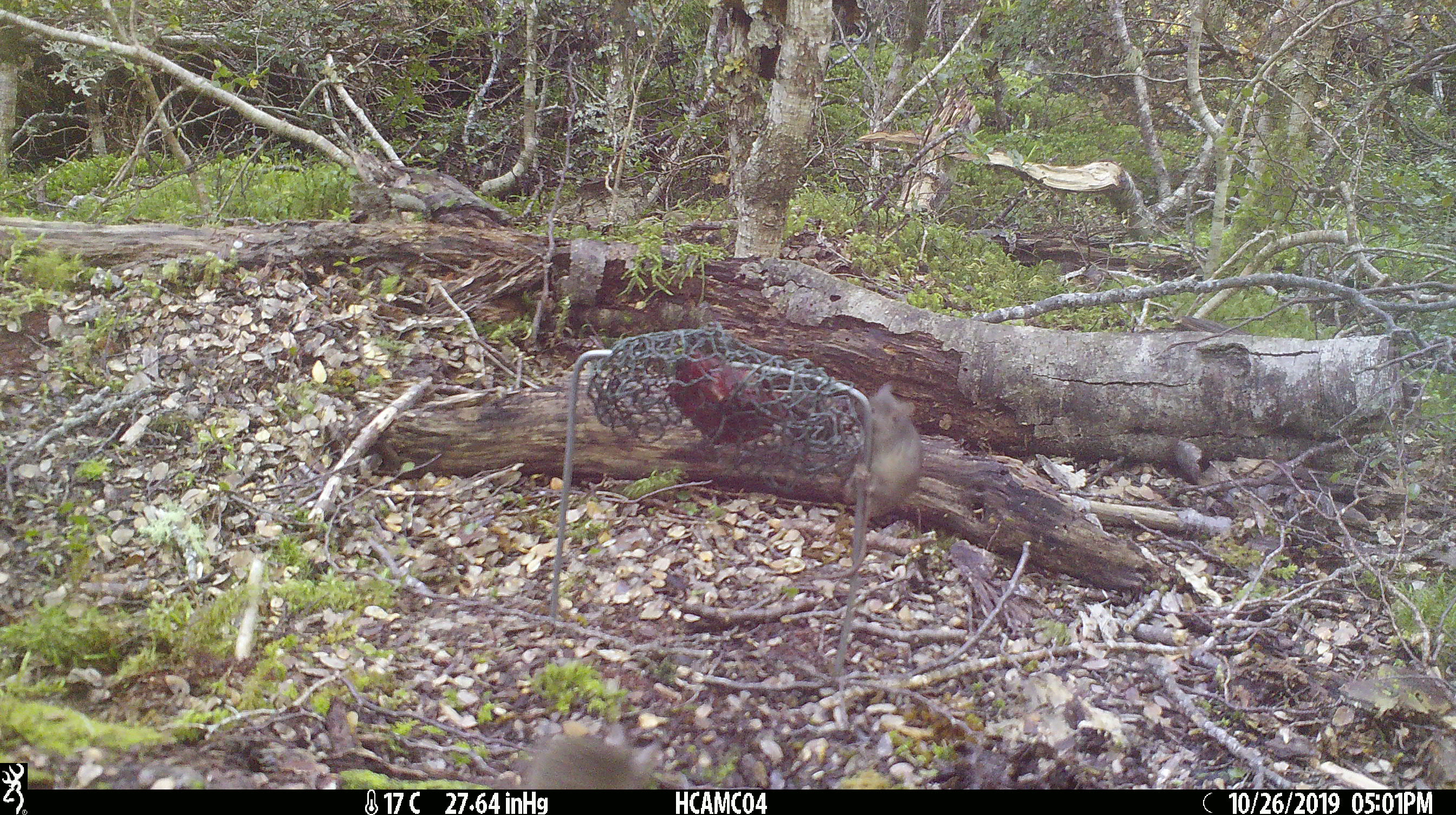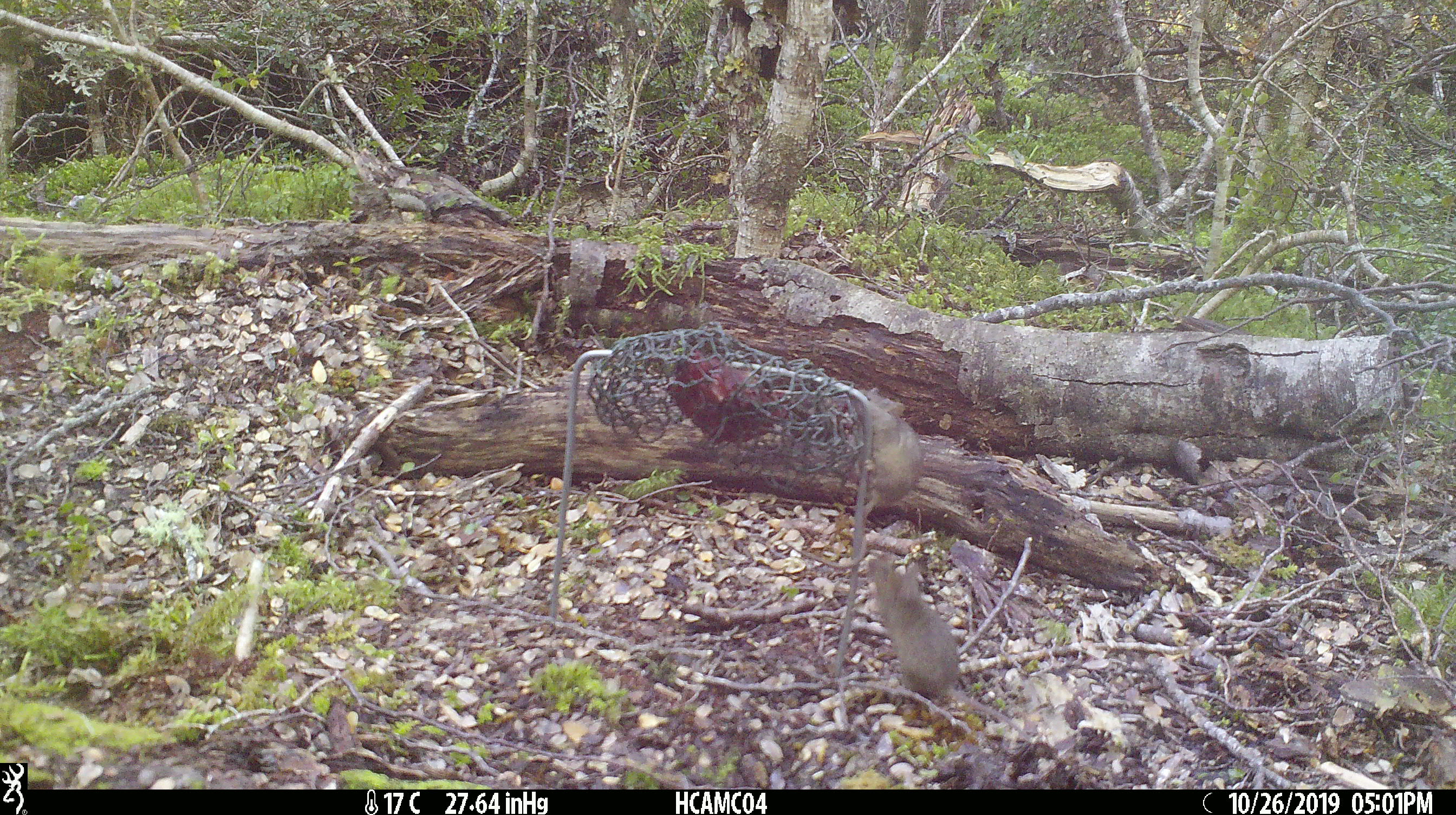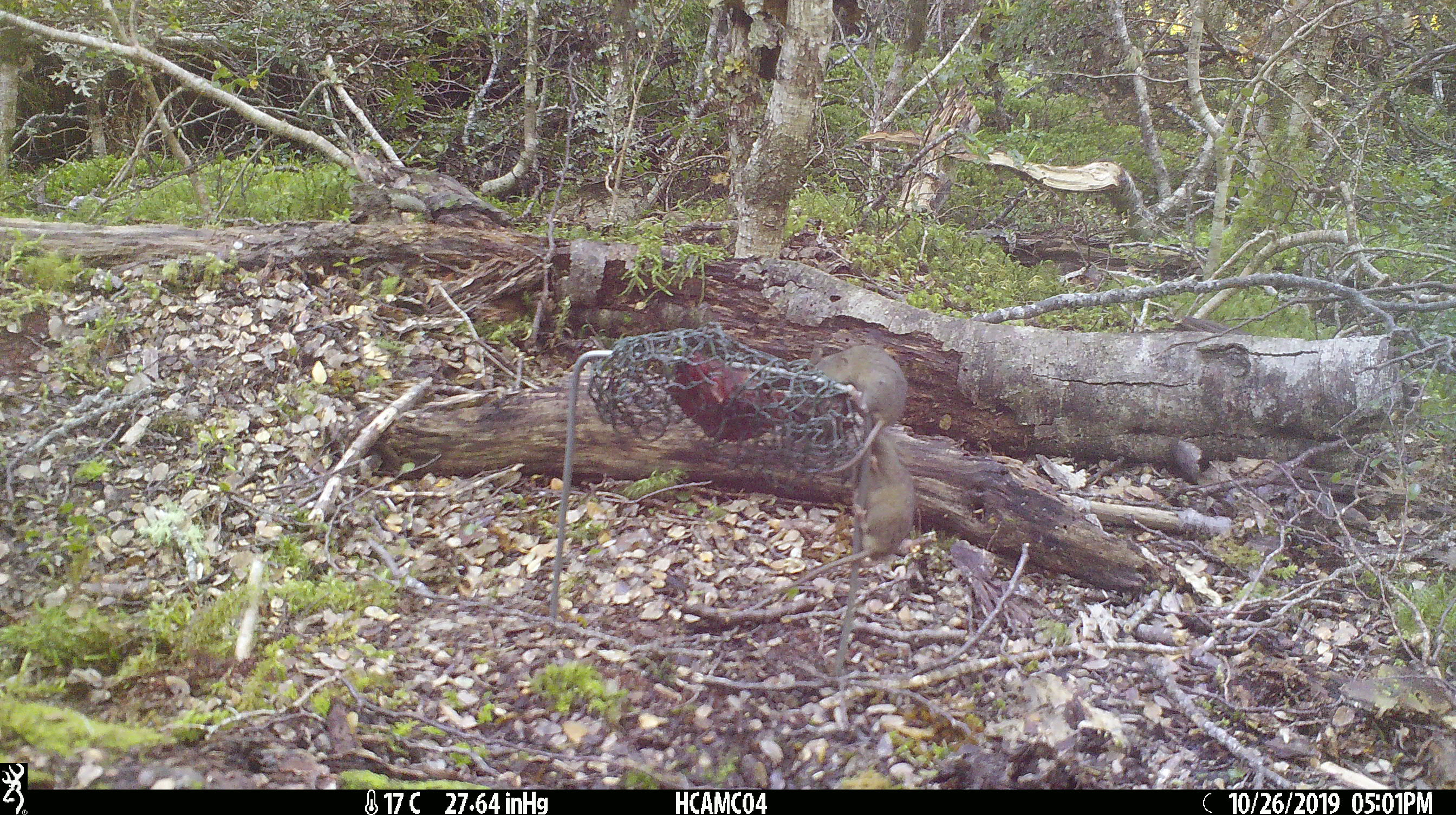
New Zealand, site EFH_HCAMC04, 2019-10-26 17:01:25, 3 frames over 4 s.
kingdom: Animalia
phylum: Chordata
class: Mammalia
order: Rodentia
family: Muridae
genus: Mus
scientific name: Mus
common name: mouse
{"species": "mouse (Mus)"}